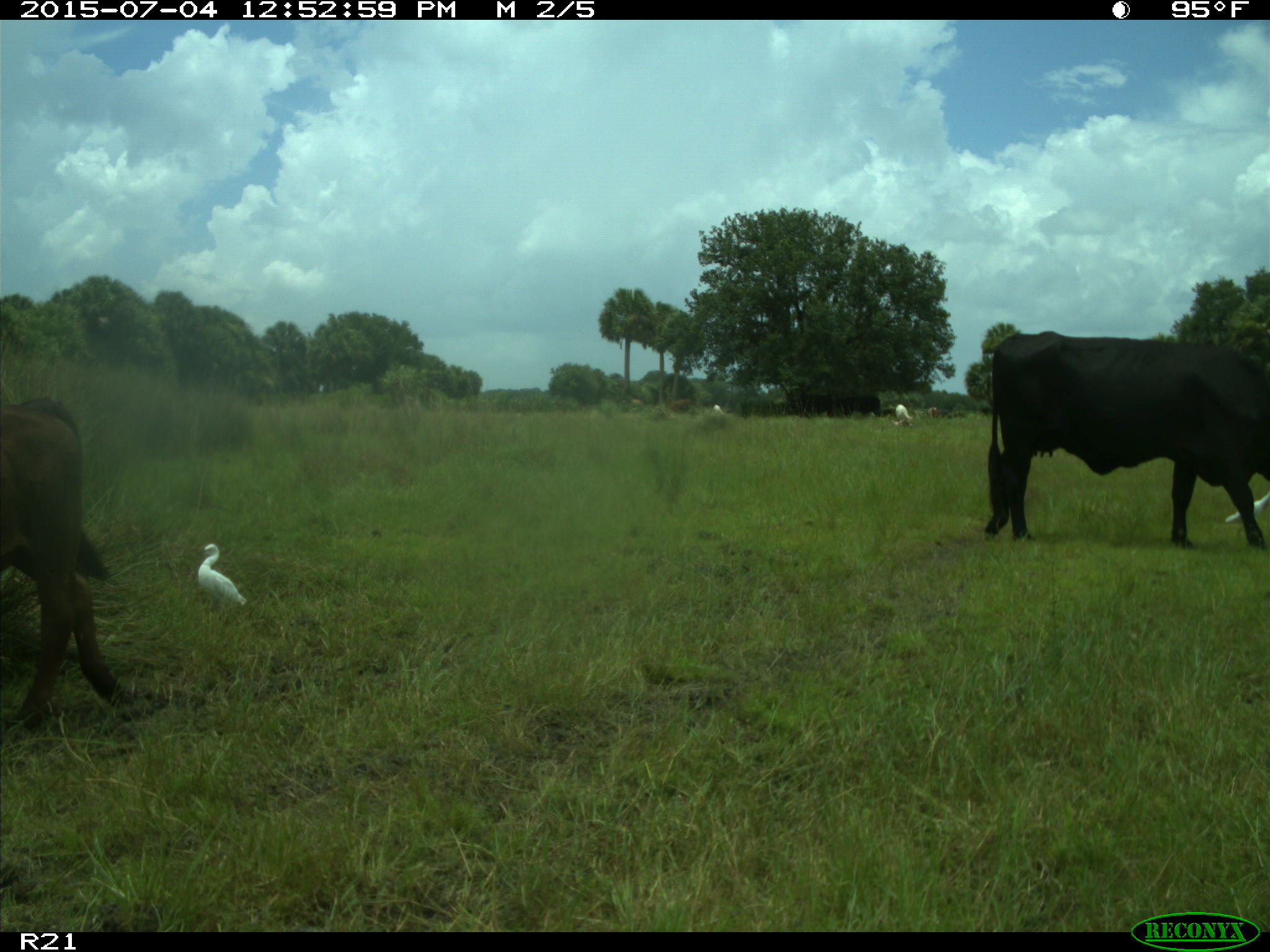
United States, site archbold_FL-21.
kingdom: Animalia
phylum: Chordata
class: Mammalia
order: Artiodactyla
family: Bovidae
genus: Bos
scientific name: Bos taurus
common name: domestic cow